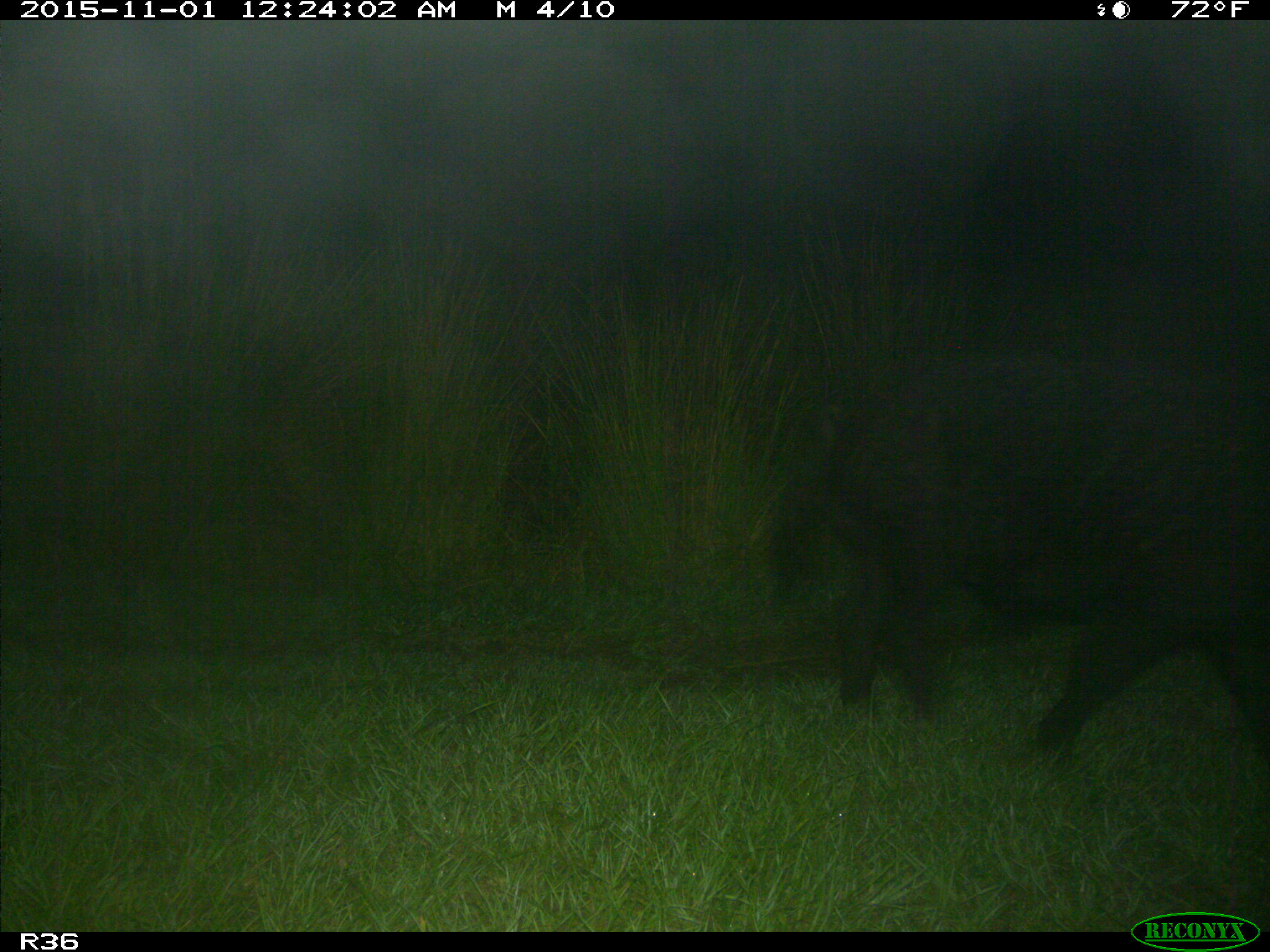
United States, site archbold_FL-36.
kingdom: Animalia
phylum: Chordata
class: Mammalia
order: Artiodactyla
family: Suidae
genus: Sus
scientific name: Sus scrofa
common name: wild boar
Sus scrofa (wild boar).